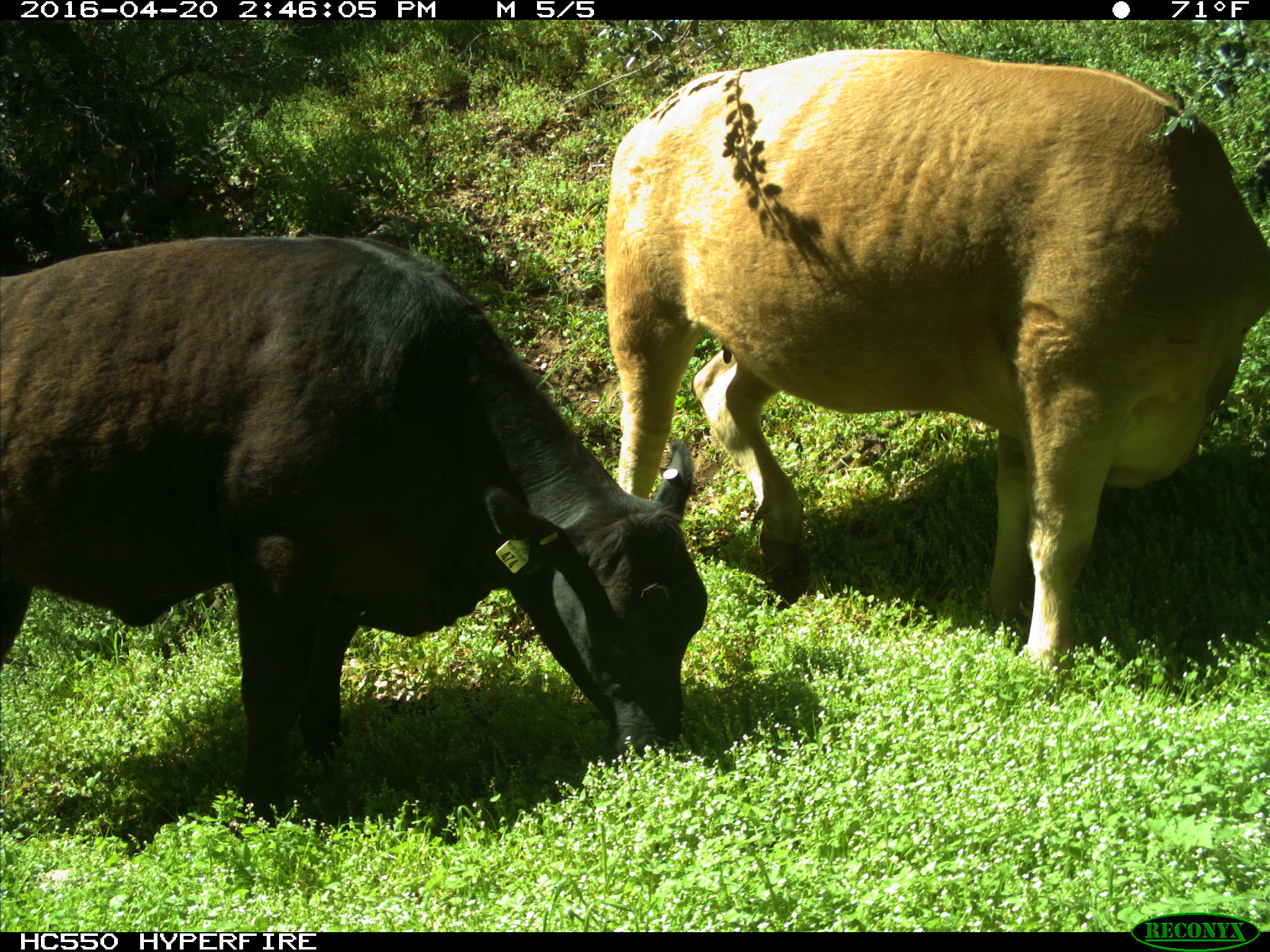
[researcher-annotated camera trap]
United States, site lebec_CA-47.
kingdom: Animalia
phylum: Chordata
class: Mammalia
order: Artiodactyla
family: Bovidae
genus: Bos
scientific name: Bos taurus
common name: domestic cow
Bos taurus (domestic cow).